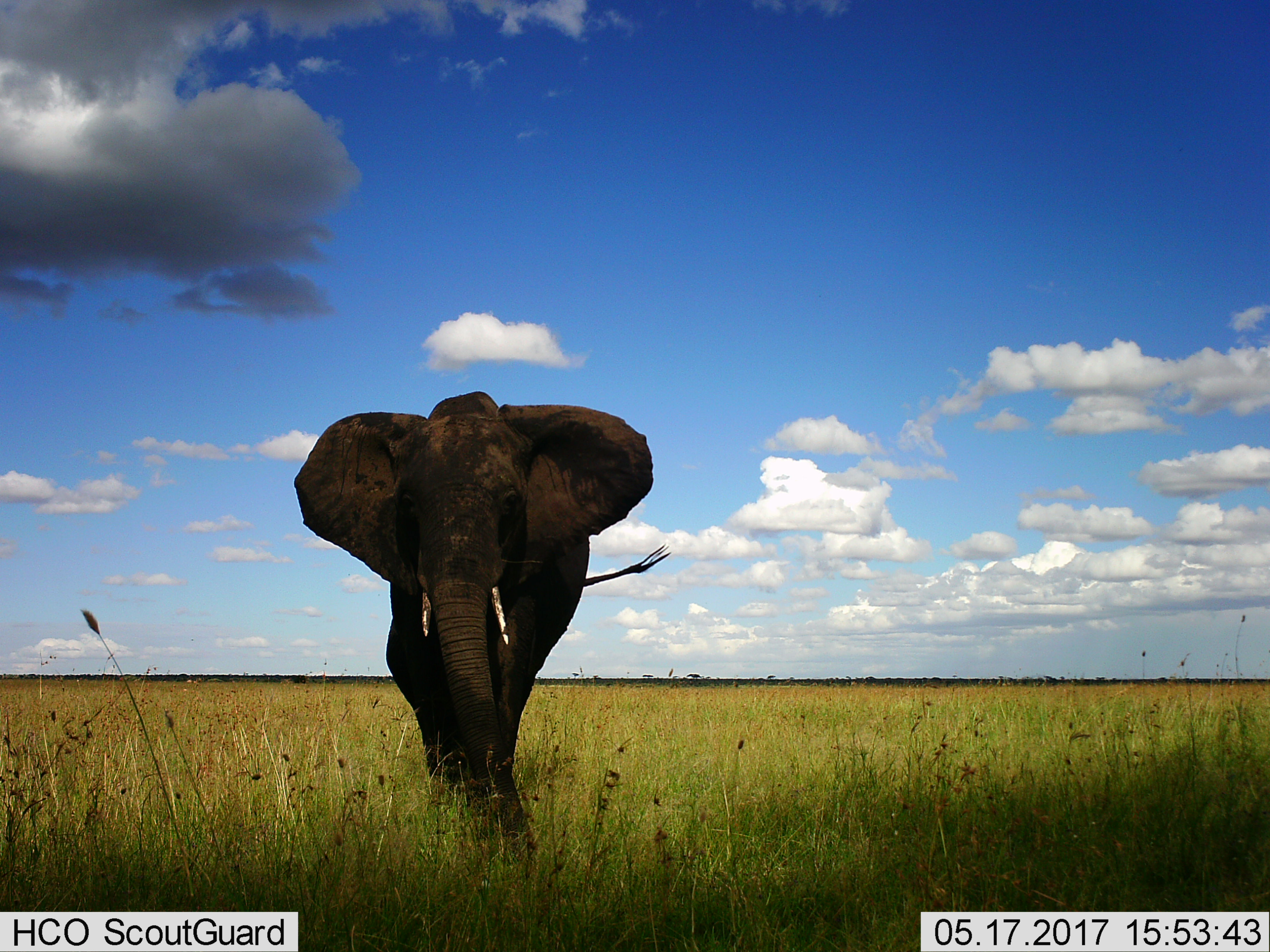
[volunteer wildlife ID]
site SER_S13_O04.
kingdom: Animalia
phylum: Chordata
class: Mammalia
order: Proboscidea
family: Elephantidae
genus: Loxodonta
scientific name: Loxodonta africana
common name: african bush elephant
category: elephant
Elephant (african bush elephant) (Loxodonta africana), count 1. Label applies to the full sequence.